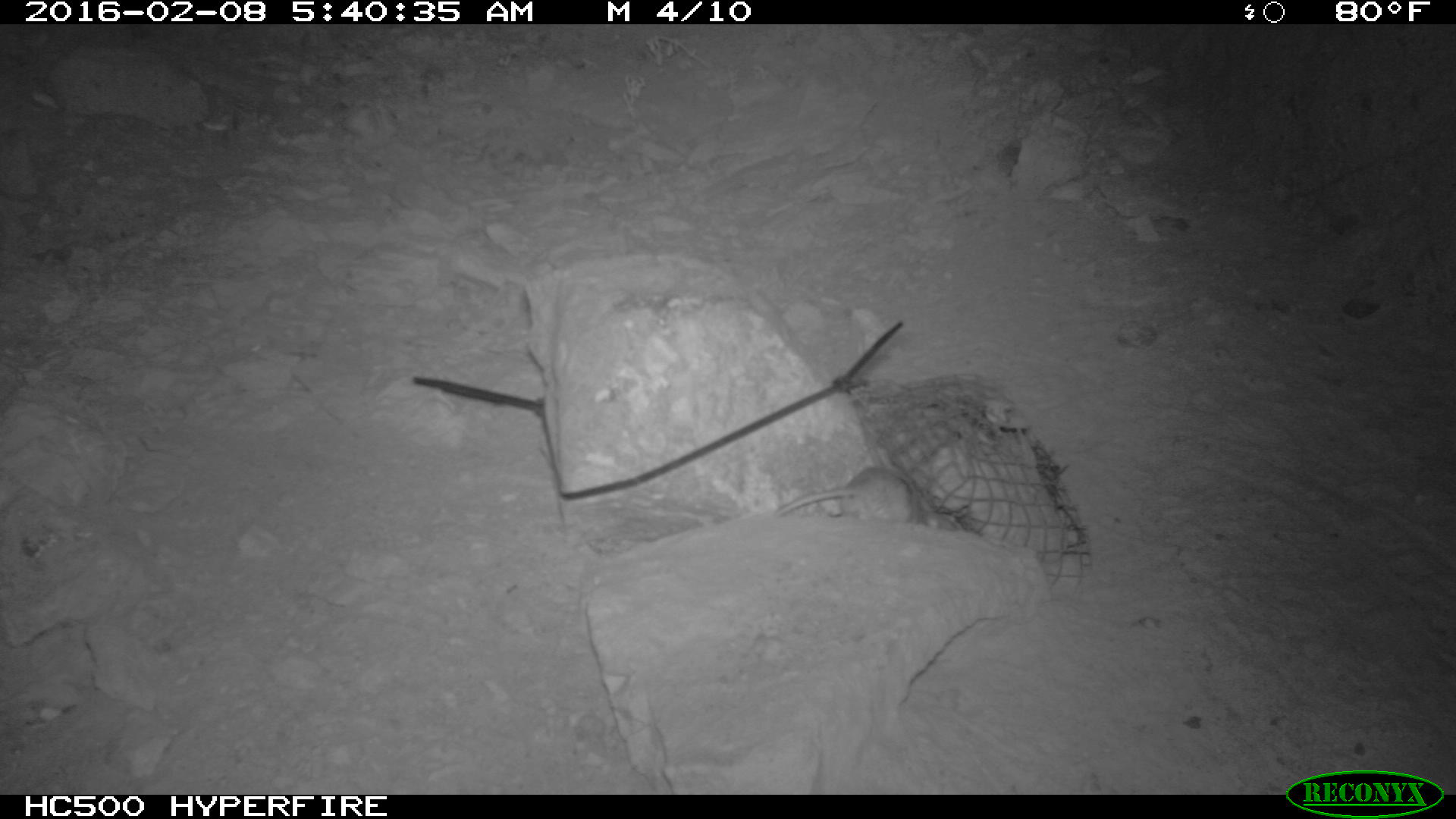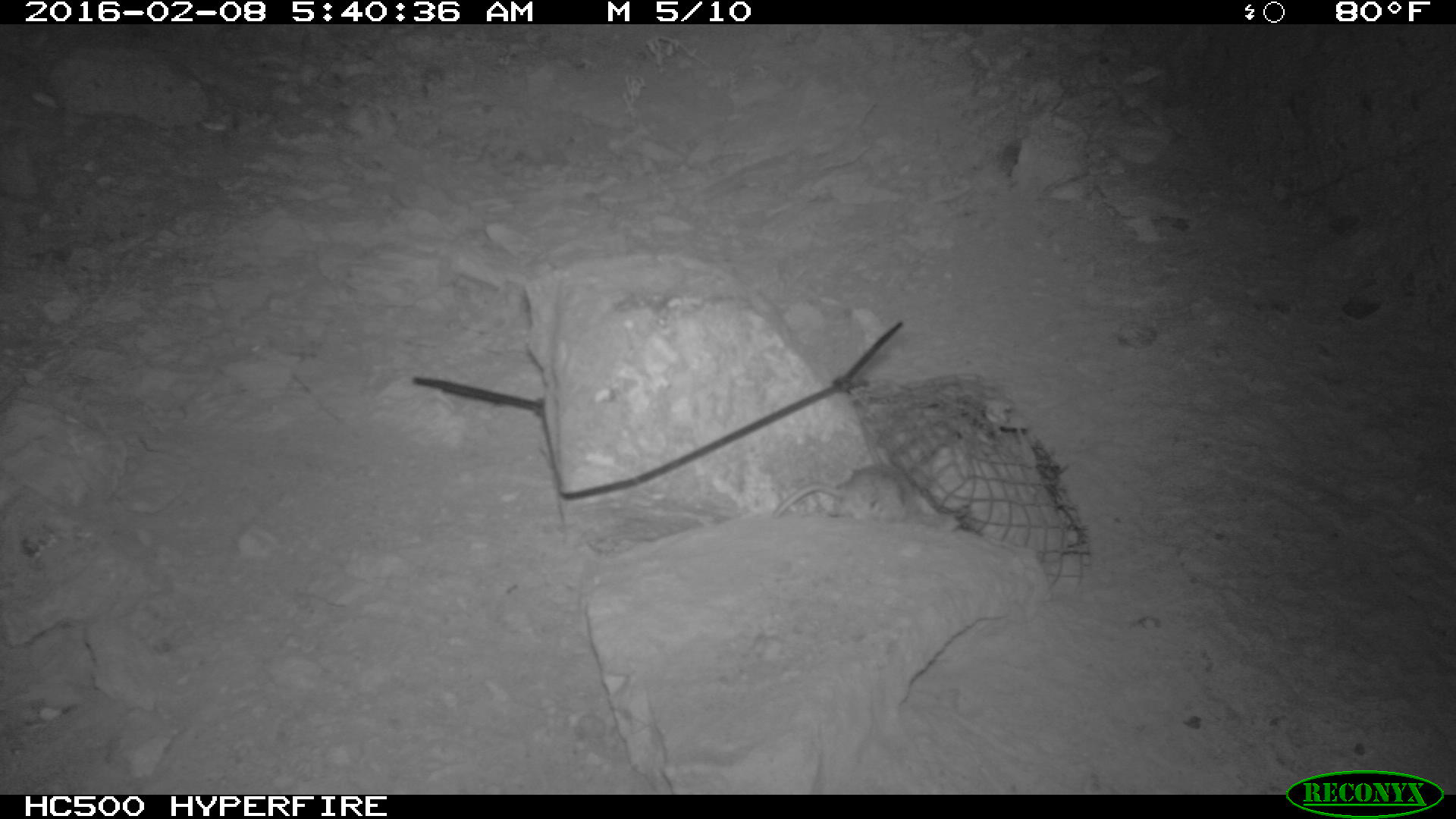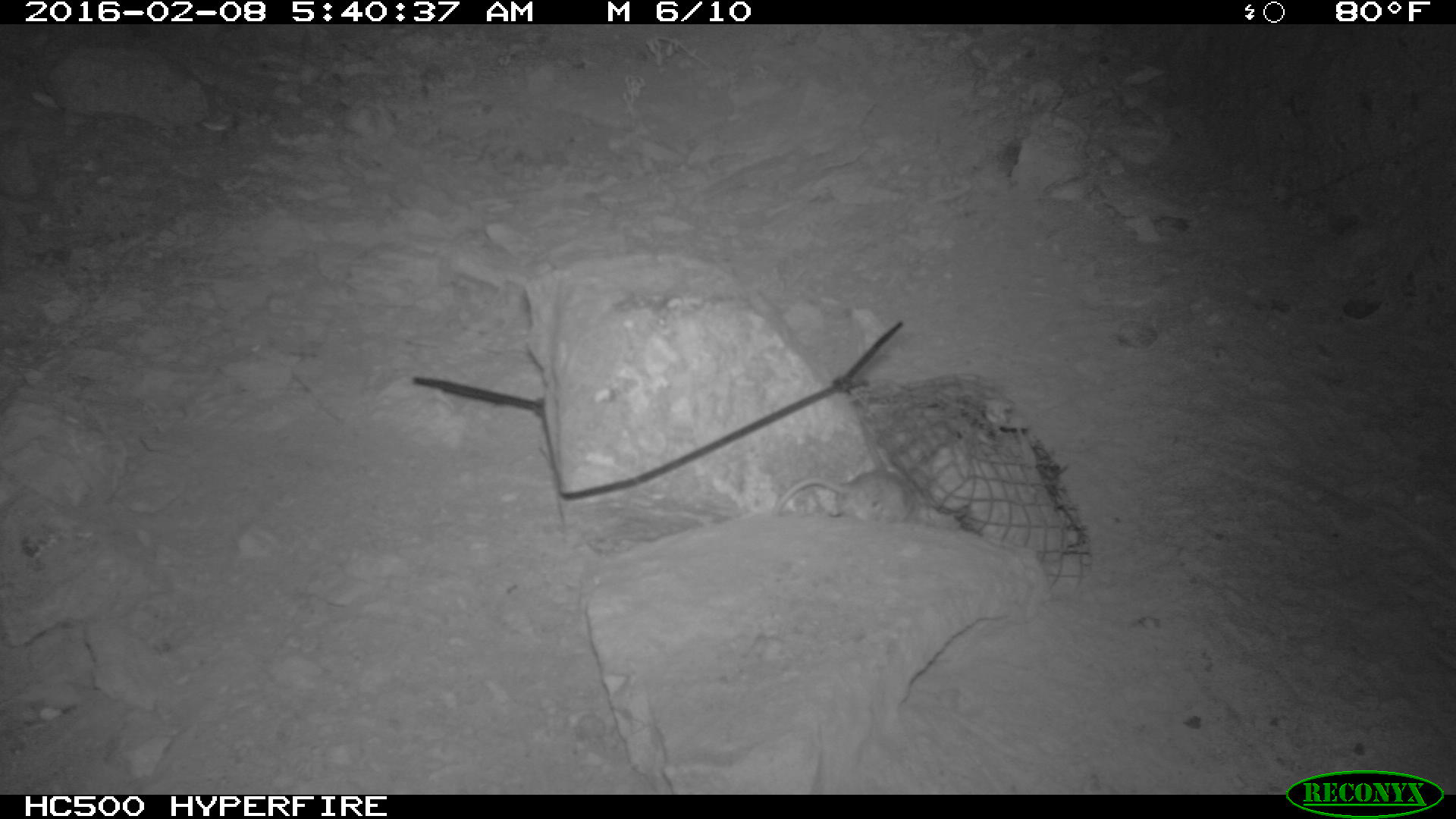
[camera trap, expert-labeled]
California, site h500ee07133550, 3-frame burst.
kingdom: Animalia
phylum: Chordata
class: Mammalia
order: Rodentia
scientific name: Rodentia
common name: rodent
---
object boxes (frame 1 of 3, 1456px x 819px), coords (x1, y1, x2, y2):
rodent: (777, 469, 956, 529)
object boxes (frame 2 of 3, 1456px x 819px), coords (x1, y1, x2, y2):
rodent: (770, 460, 917, 517)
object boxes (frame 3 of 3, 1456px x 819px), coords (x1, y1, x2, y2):
rodent: (768, 466, 930, 518)